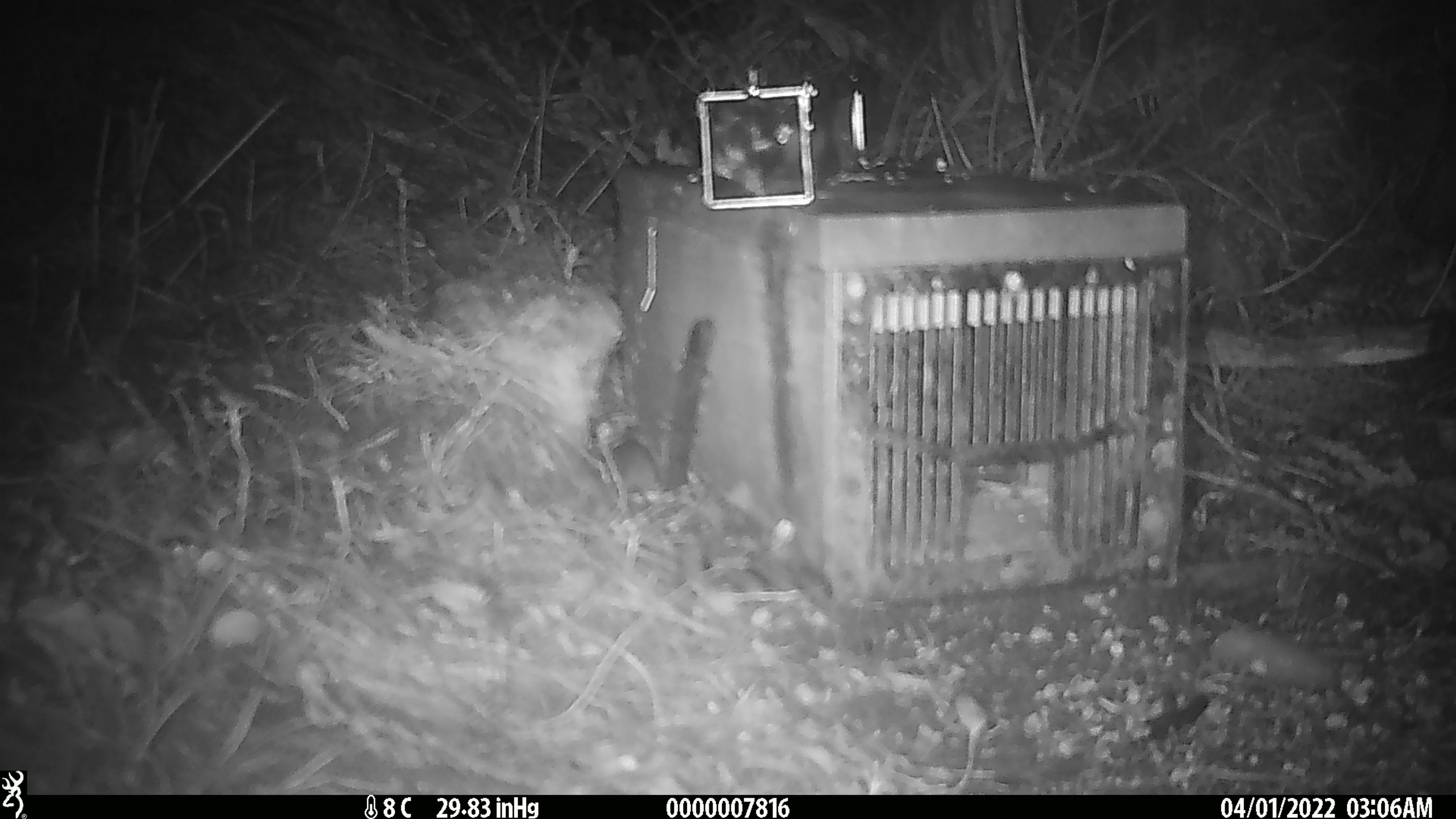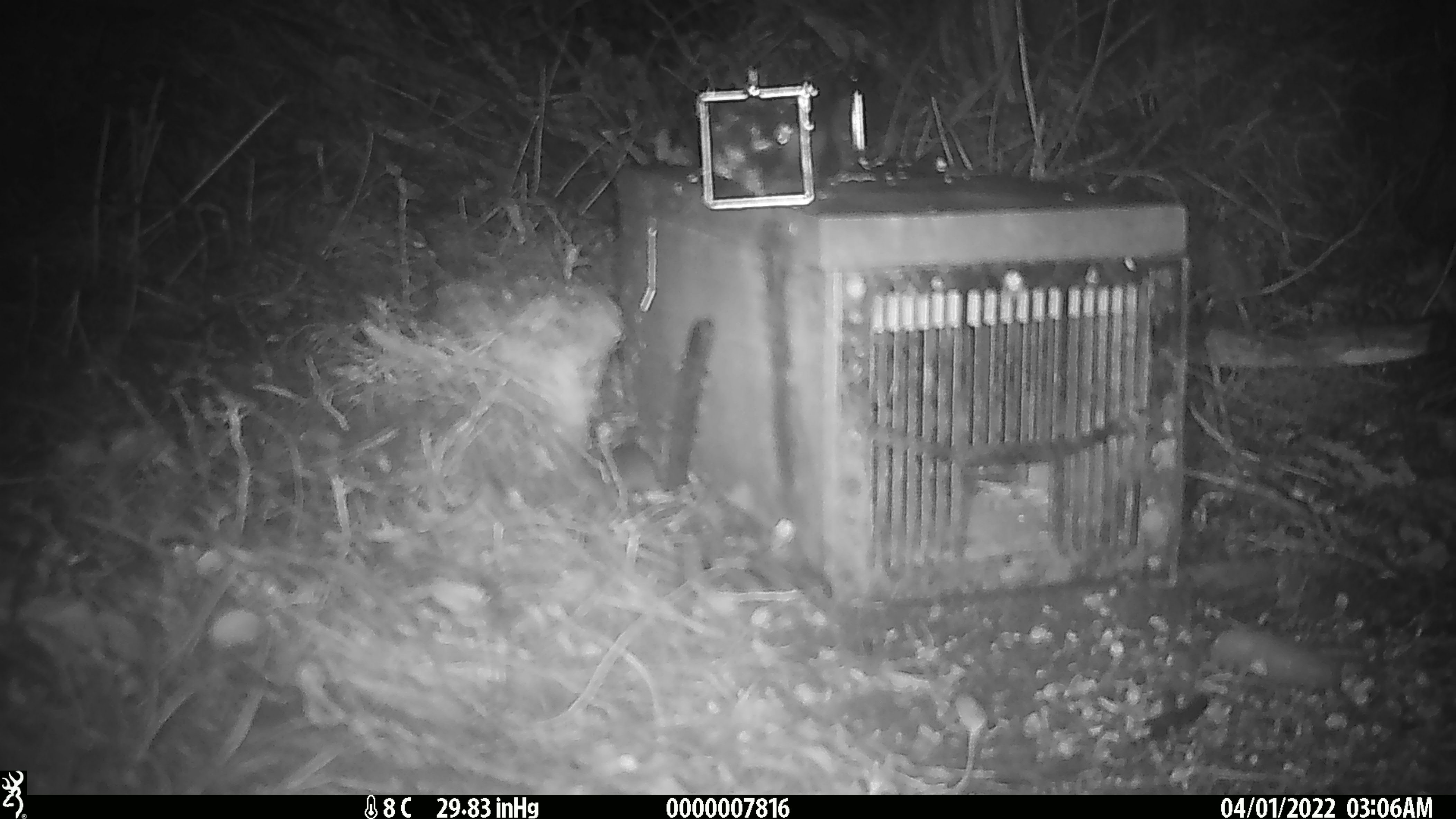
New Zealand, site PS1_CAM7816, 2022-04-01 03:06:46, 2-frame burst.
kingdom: Animalia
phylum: Chordata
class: Mammalia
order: Rodentia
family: Muridae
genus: Mus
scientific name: Mus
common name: mouse